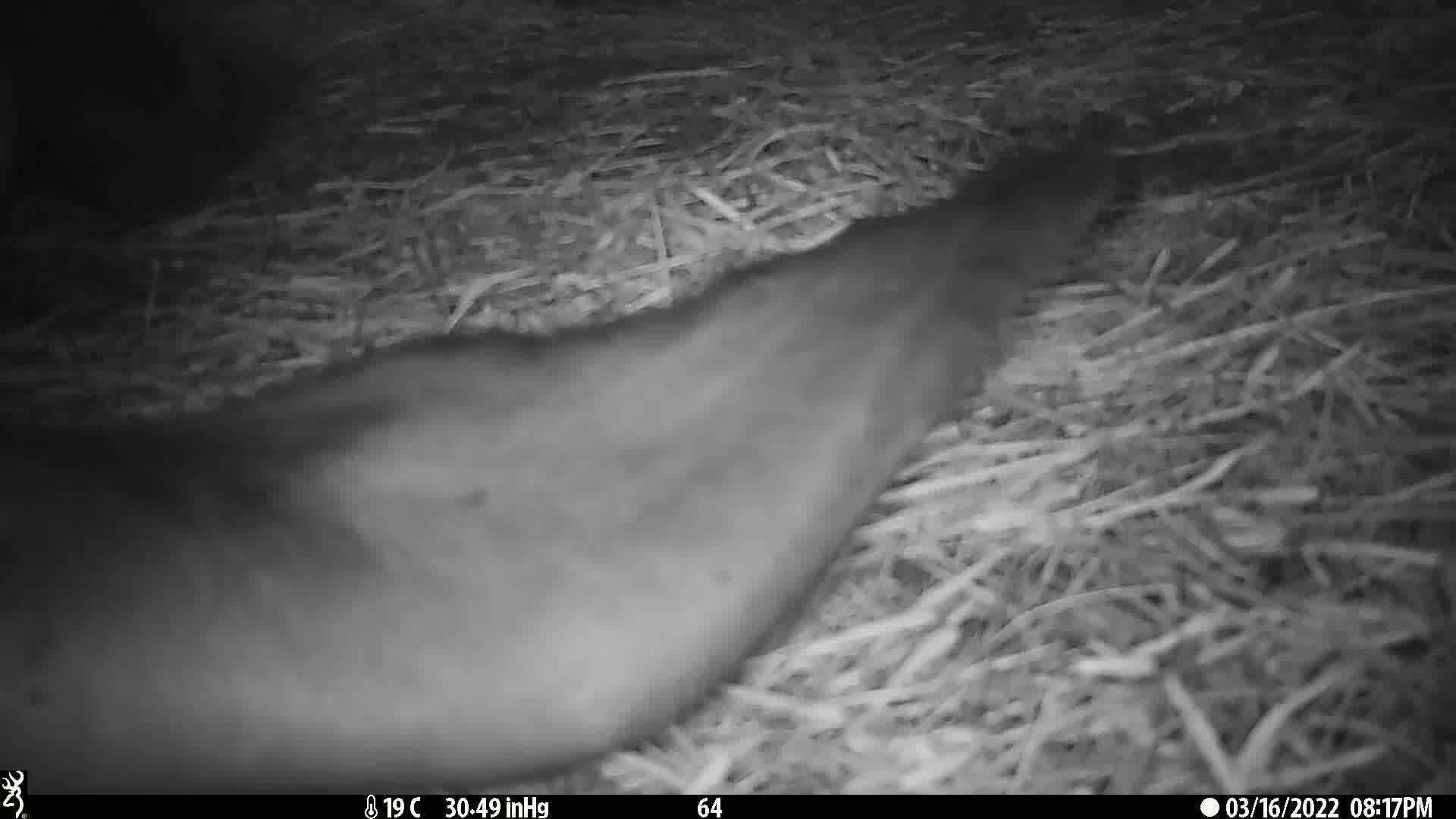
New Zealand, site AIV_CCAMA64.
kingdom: Animalia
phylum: Chordata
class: Mammalia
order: Carnivora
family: Otariidae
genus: Phocarctos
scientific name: Phocarctos hookeri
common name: new zealand sea lion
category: sealion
Sealion (new zealand sea lion) (Phocarctos hookeri).